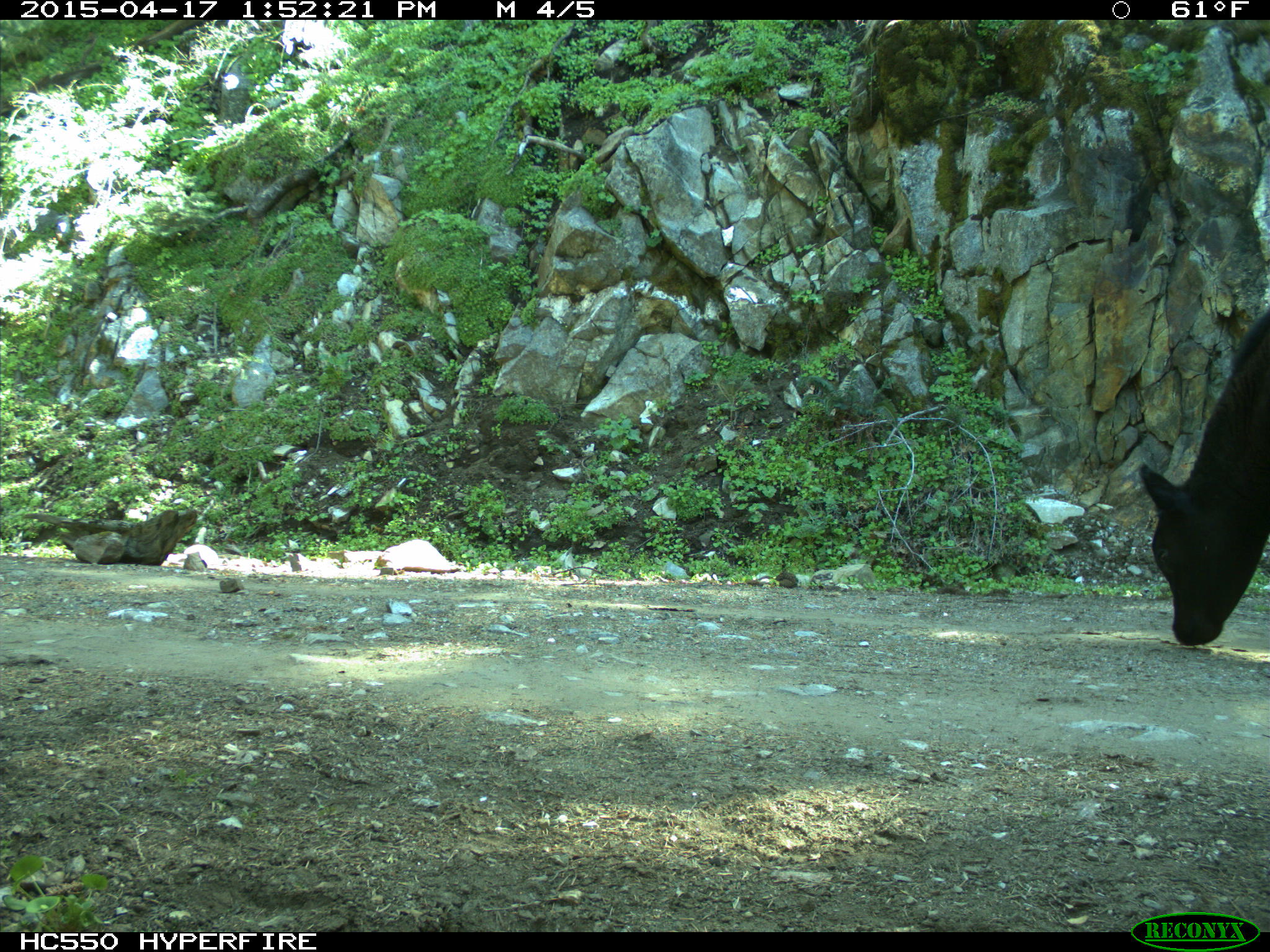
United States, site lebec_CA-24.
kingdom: Animalia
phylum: Chordata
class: Mammalia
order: Artiodactyla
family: Bovidae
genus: Bos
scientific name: Bos taurus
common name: domestic cow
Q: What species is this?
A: Bos taurus (domestic cow).